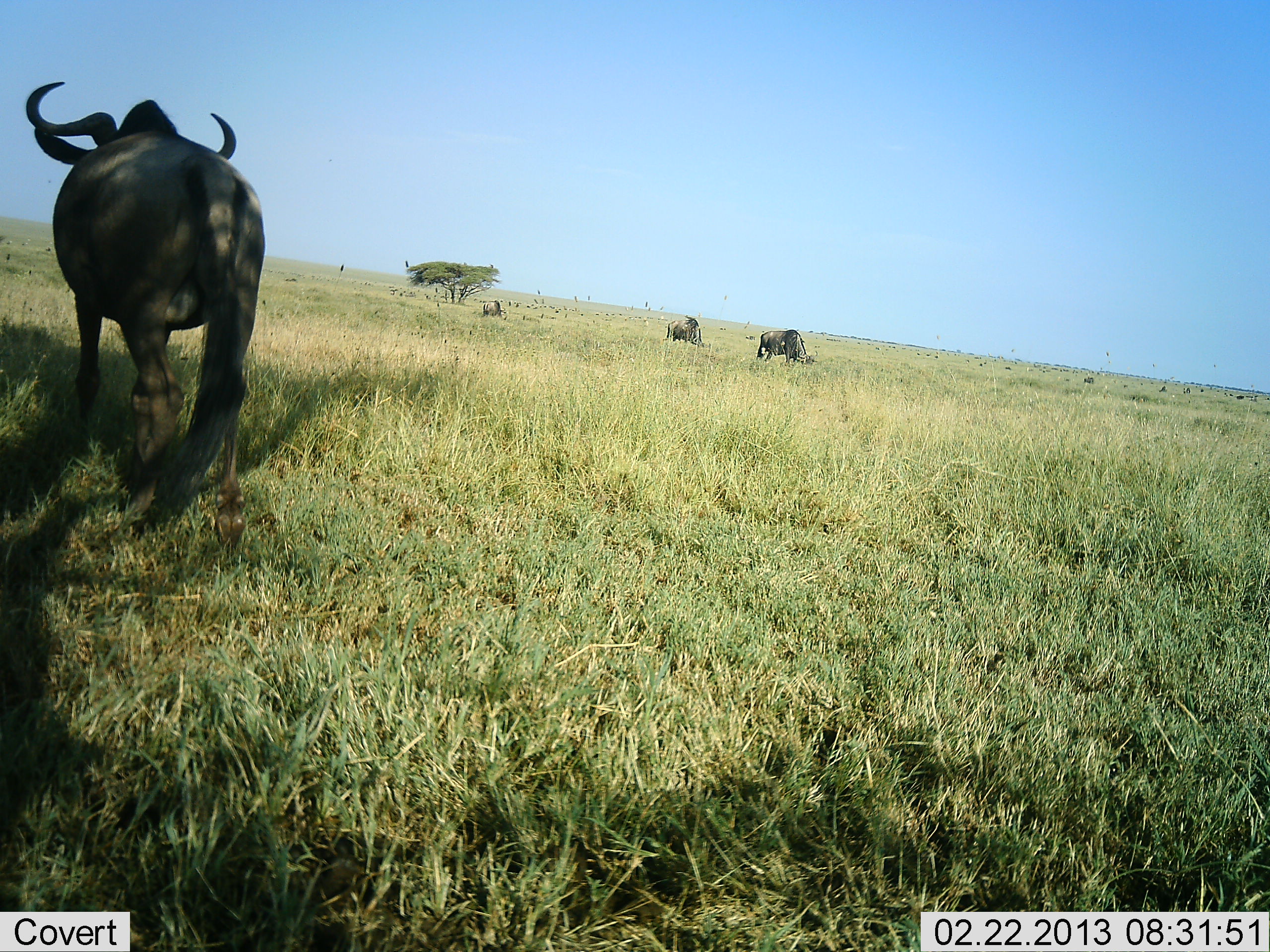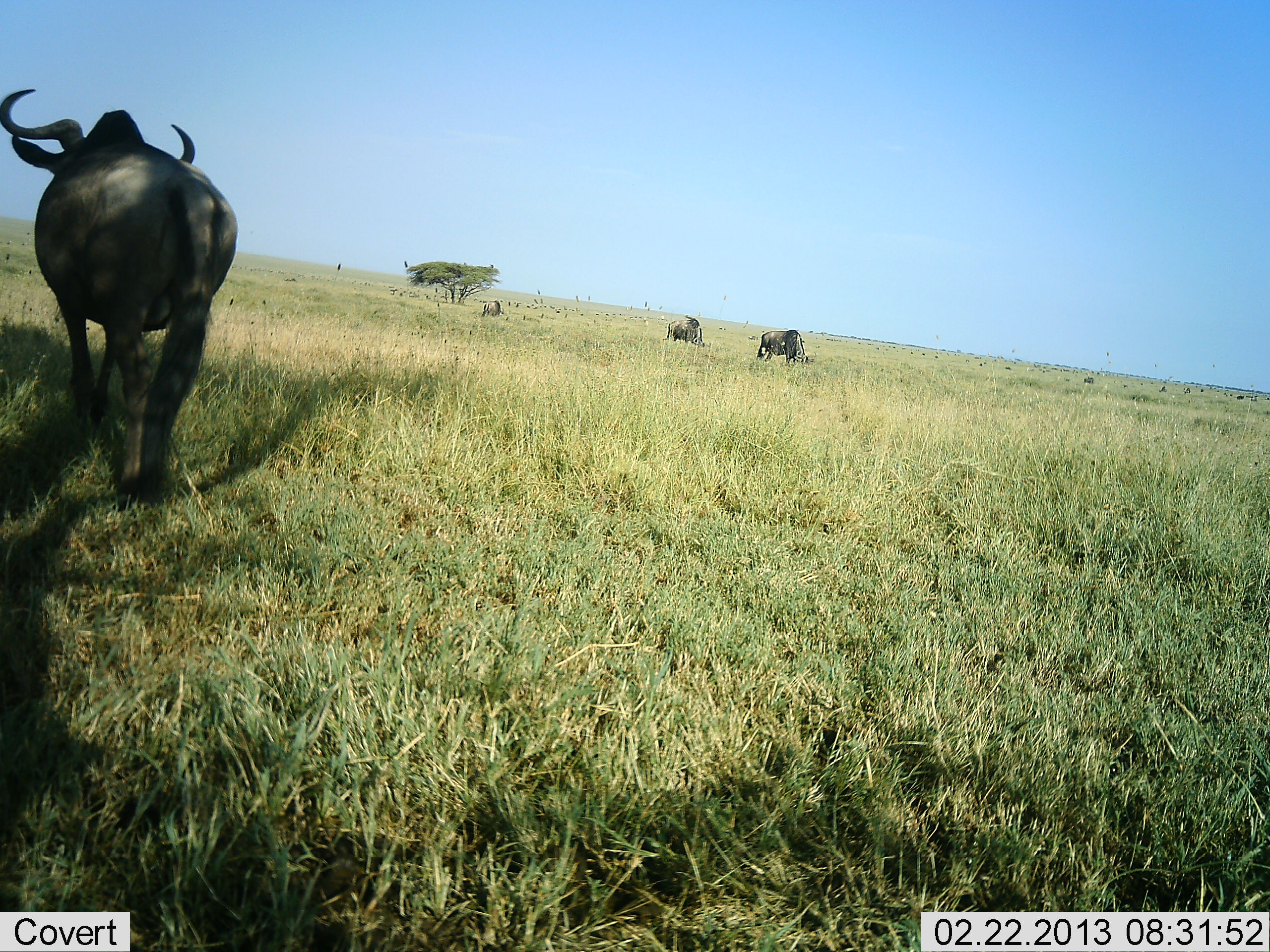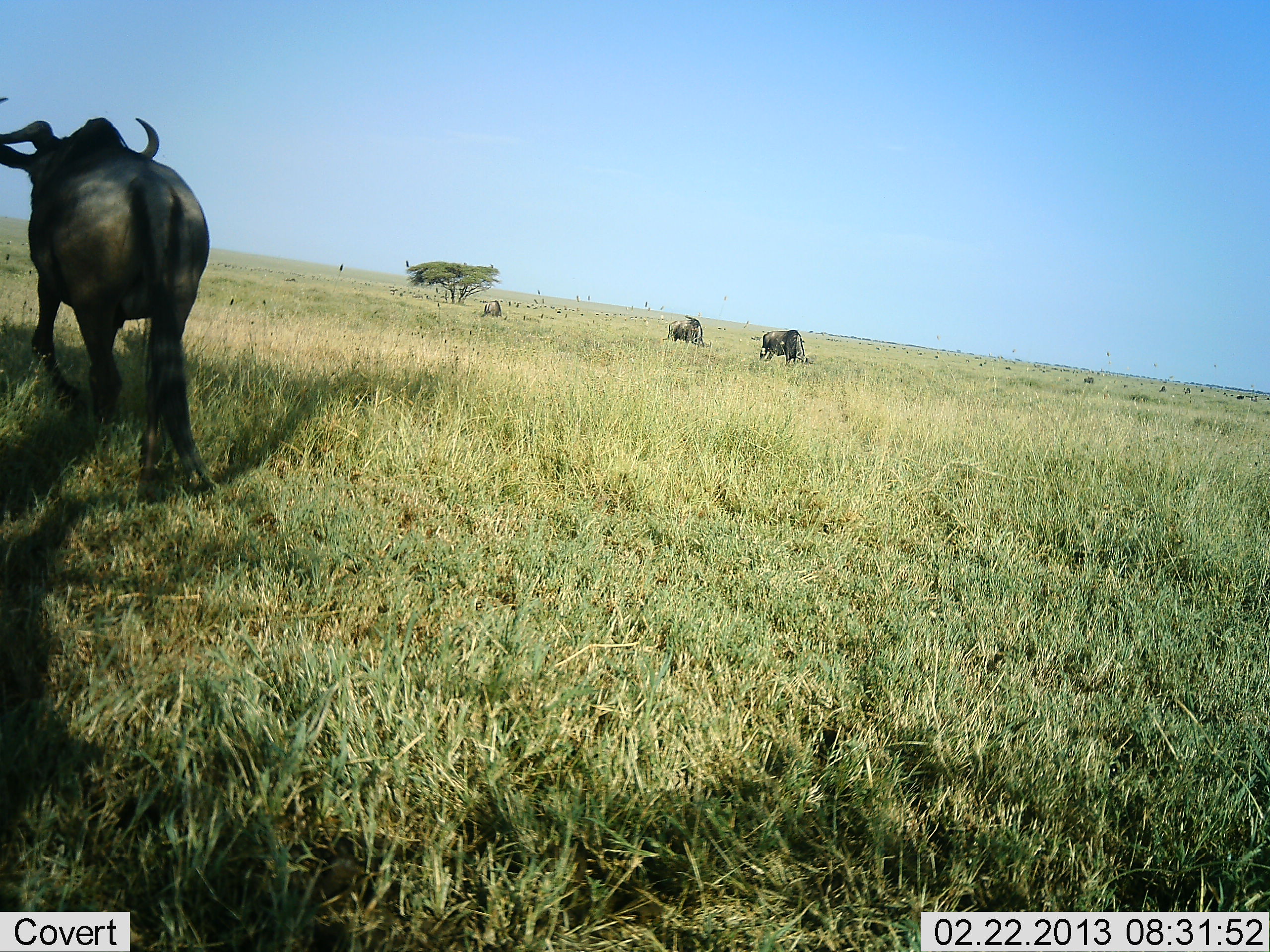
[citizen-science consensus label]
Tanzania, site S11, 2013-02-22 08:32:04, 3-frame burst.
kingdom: Animalia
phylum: Chordata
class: Mammalia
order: Artiodactyla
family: Bovidae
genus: Connochaetes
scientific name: Connochaetes taurinus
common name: blue wildebeest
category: wildebeest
Wildebeest (blue wildebeest) (Connochaetes taurinus), count 4. Behavior (volunteer vote fractions): standing 47%, resting 5%, moving 84%, interacting 0%. Young present (vote fraction): 0%. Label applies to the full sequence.